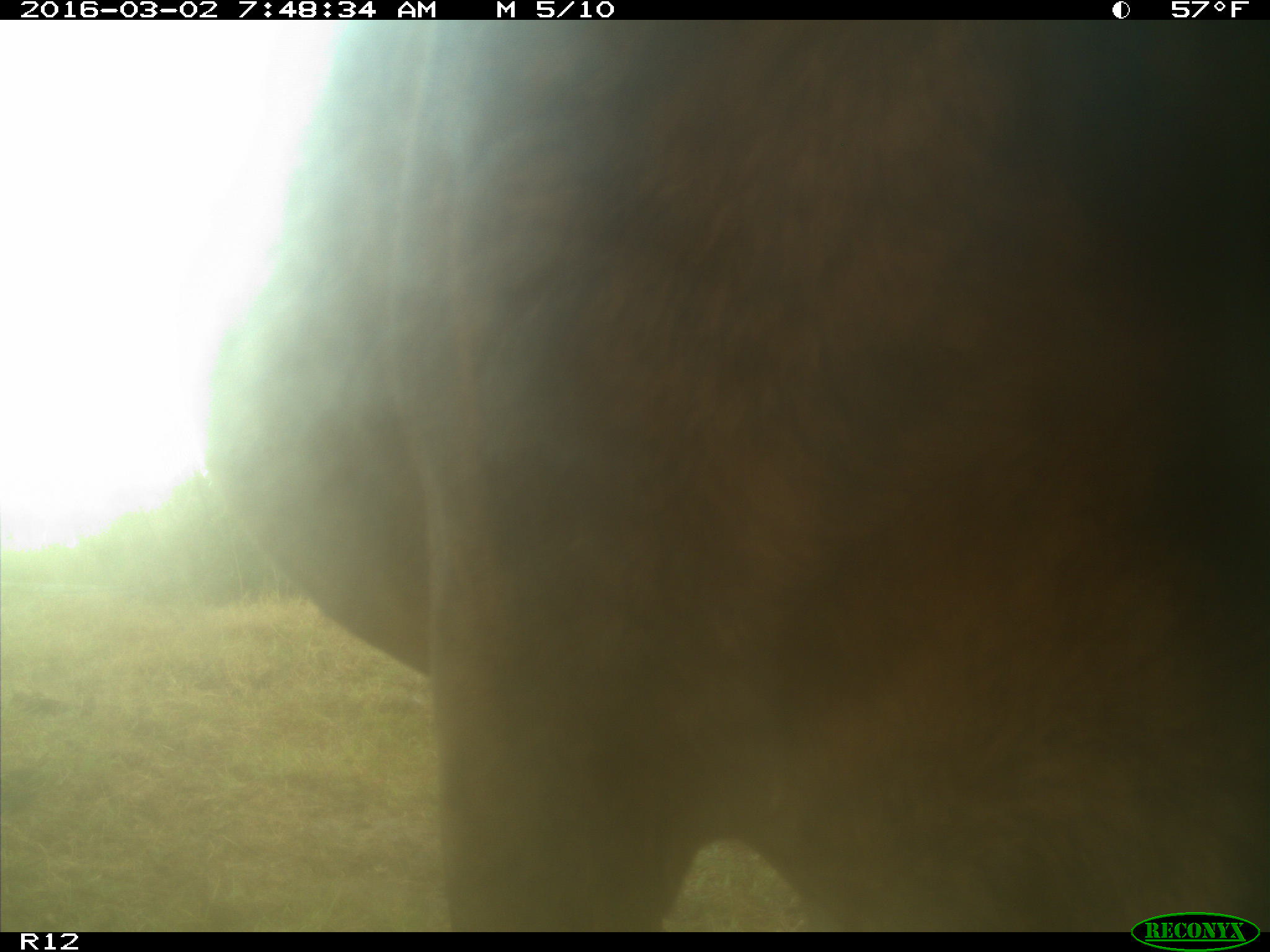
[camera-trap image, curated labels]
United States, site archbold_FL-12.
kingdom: Animalia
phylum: Chordata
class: Mammalia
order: Artiodactyla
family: Bovidae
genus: Bos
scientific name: Bos taurus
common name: domestic cow